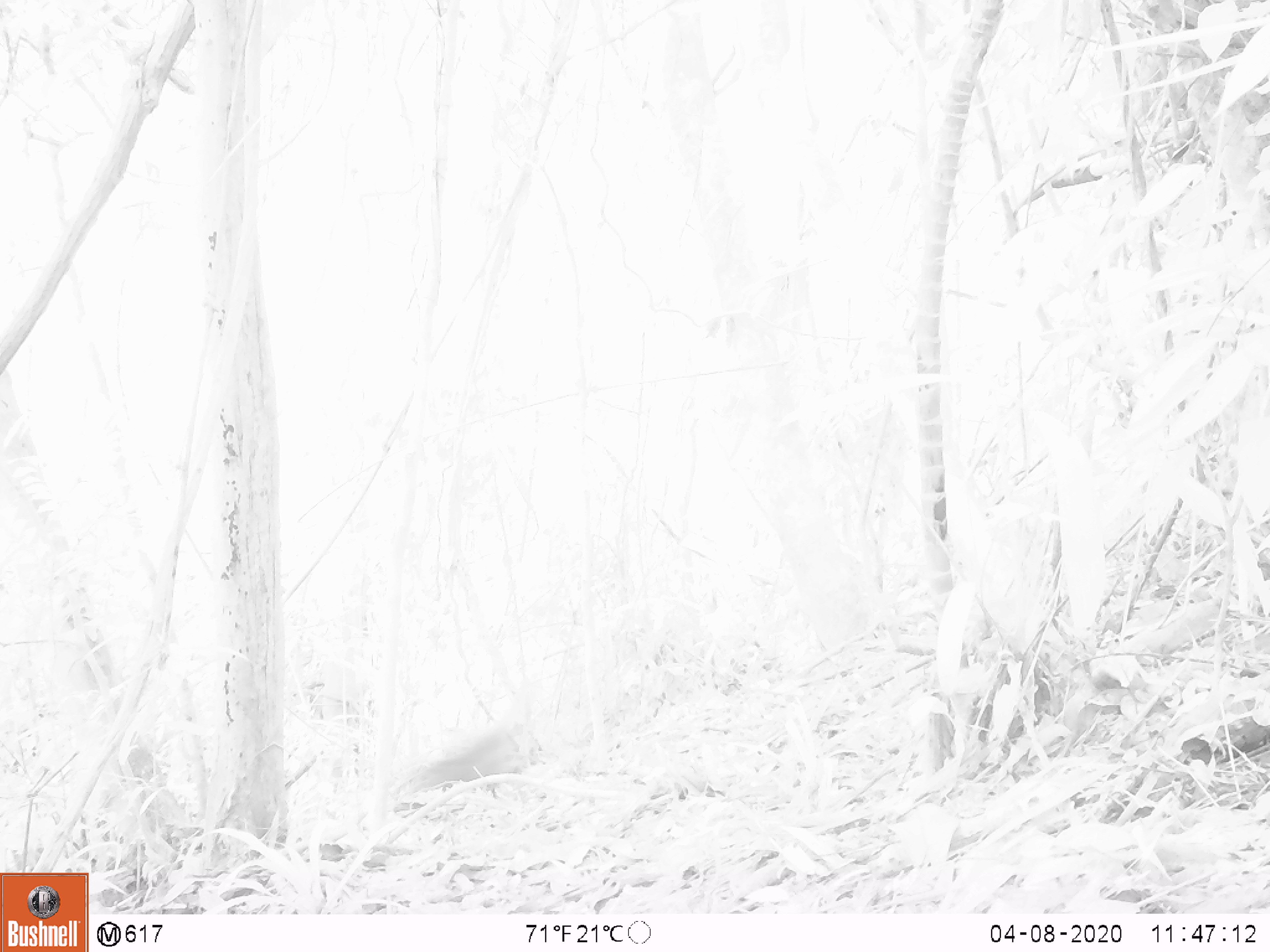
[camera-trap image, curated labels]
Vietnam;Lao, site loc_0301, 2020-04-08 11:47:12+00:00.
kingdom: Animalia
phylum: Chordata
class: Mammalia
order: Primates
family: Cercopithecidae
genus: Macaca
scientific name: Macaca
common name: macaques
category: assam or rhesus macaque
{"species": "assam or rhesus macaque (macaques) (Macaca)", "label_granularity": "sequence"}